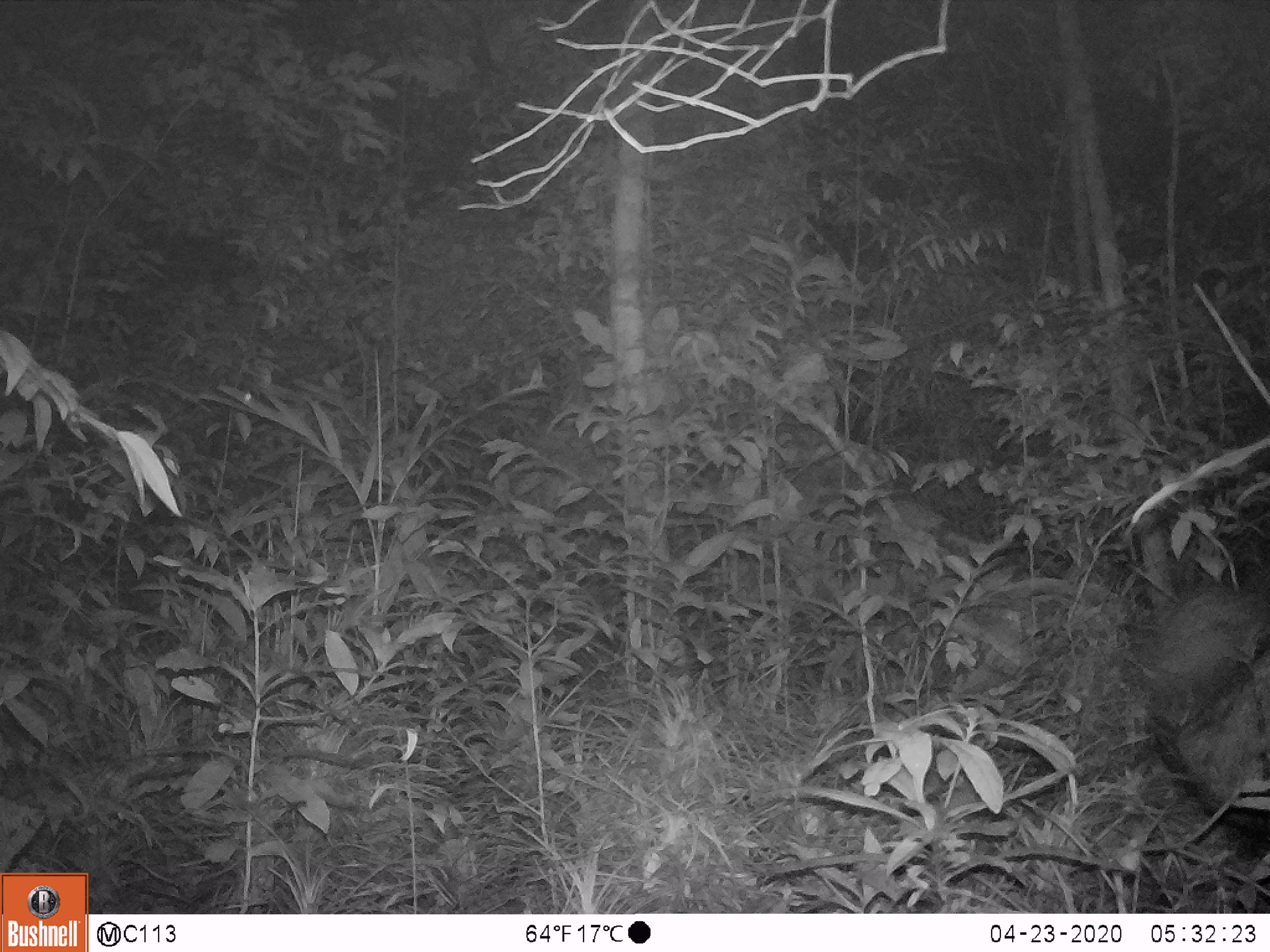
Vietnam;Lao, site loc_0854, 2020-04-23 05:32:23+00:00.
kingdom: Animalia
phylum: Chordata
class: Mammalia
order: Carnivora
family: Viverridae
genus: Paradoxurus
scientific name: Paradoxurus hermaphroditus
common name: common palm civet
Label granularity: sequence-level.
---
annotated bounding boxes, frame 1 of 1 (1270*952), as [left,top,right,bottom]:
common palm civet: [1137,577,1270,835]